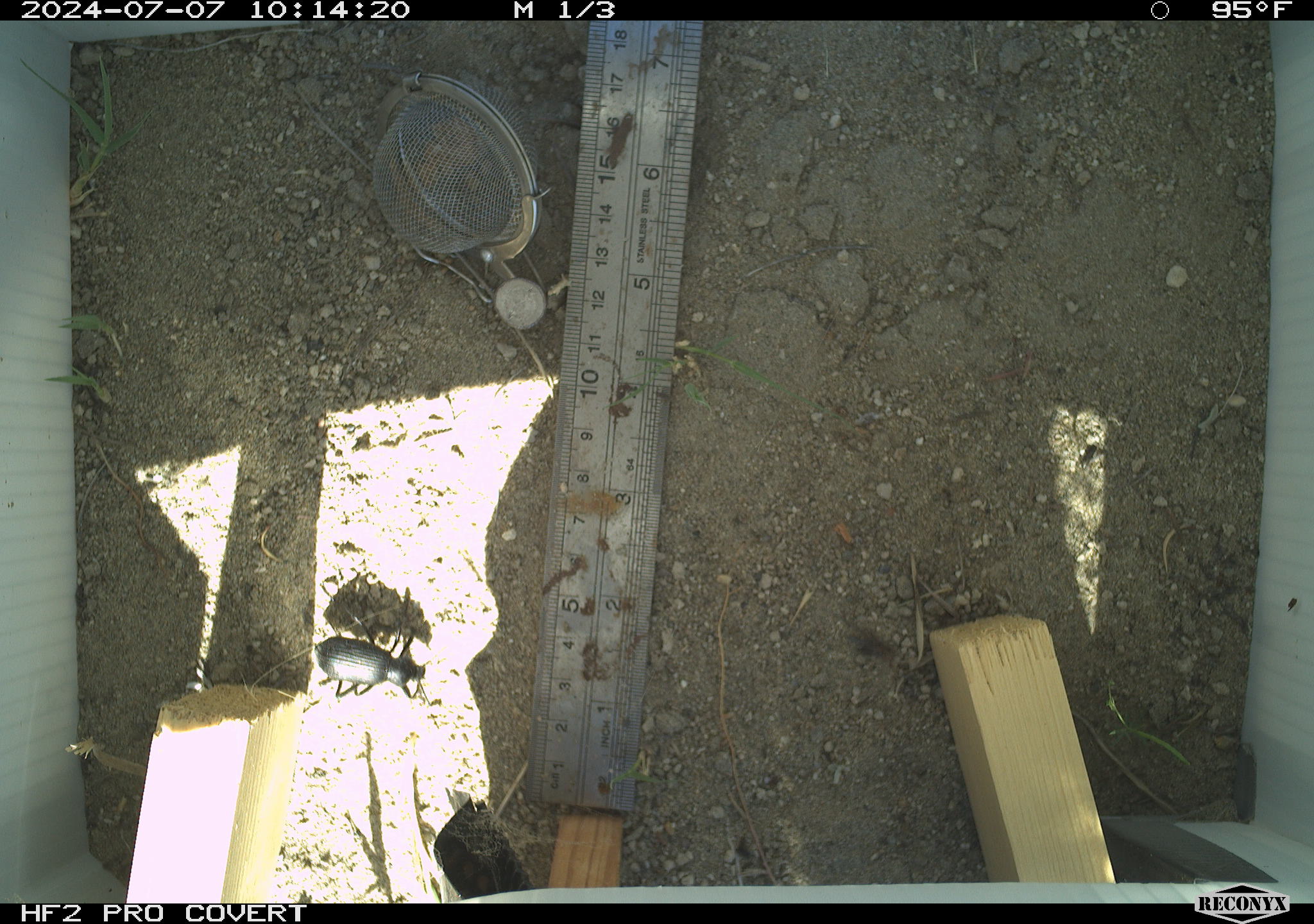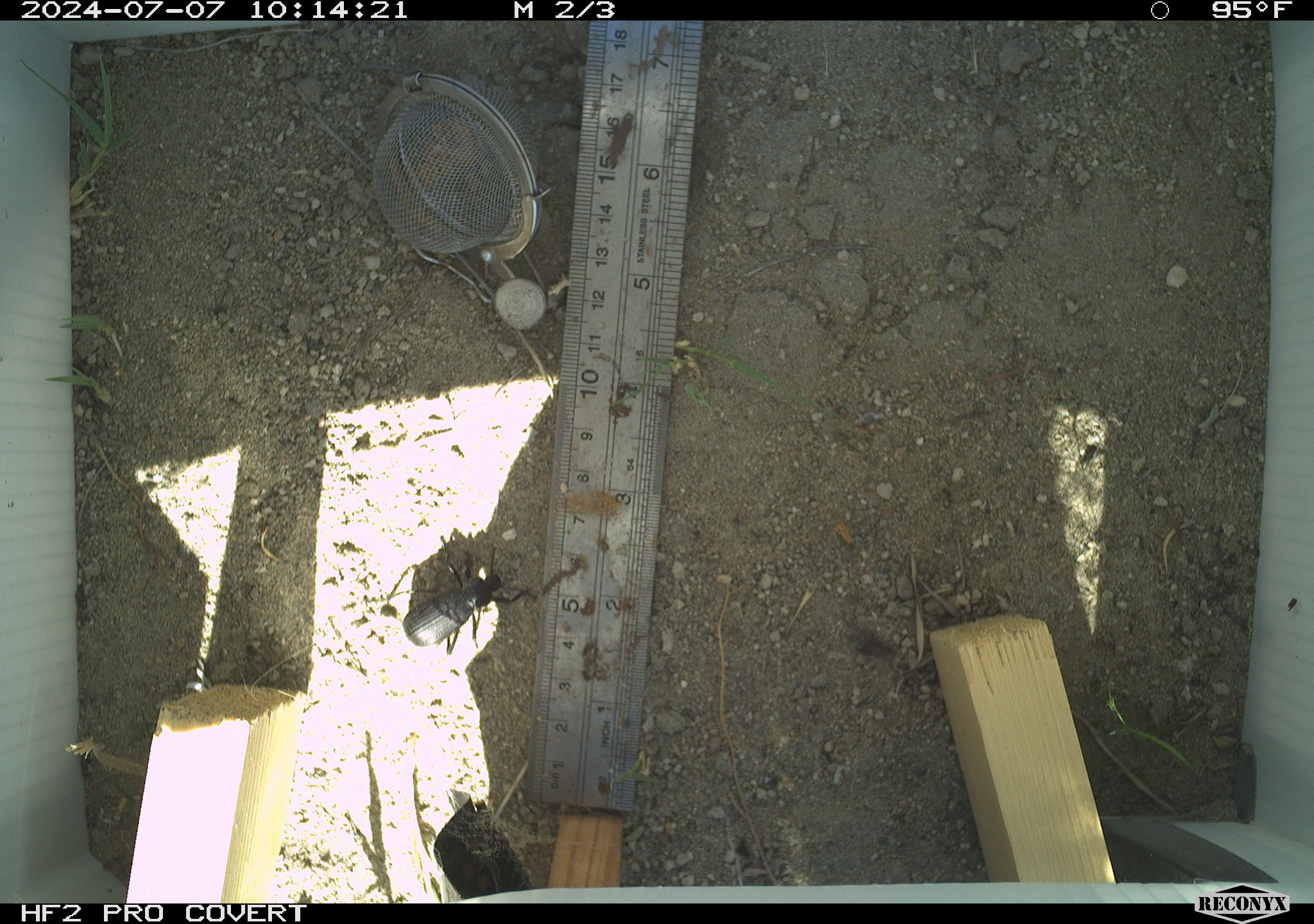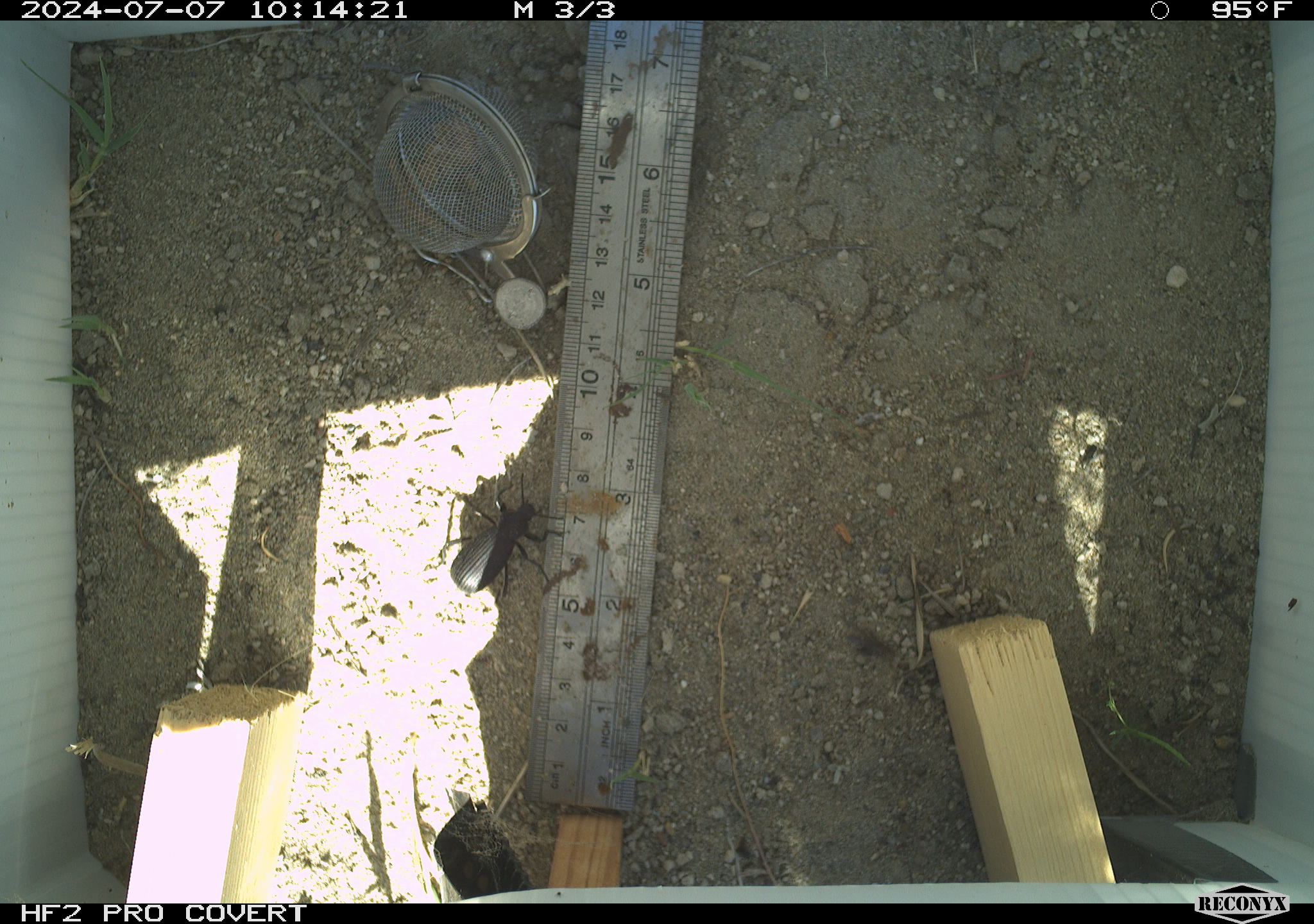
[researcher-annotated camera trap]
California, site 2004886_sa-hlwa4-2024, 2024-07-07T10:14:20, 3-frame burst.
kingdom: Animalia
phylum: Arthropoda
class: Insecta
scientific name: Insecta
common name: insect